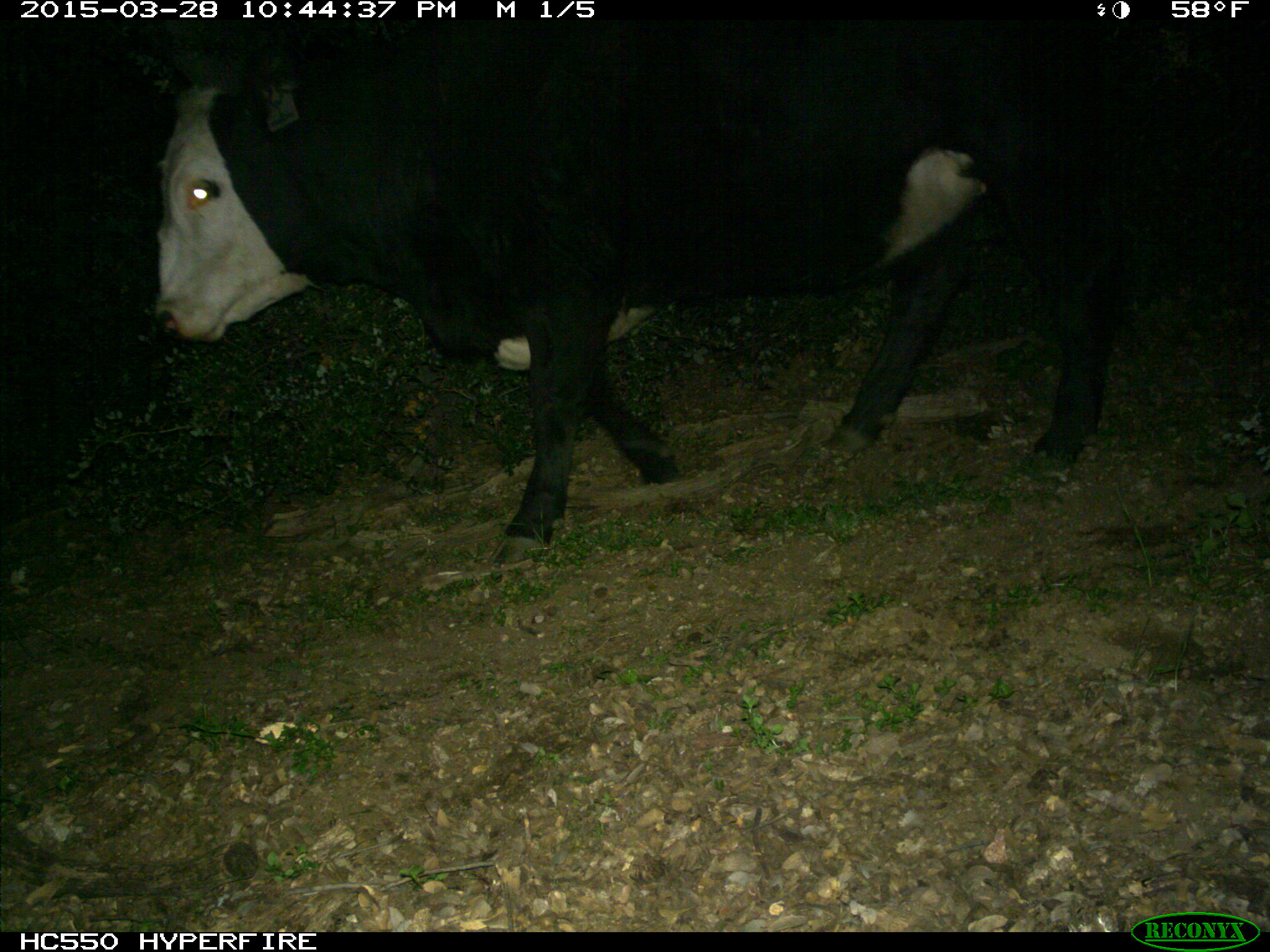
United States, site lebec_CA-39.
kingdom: Animalia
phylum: Chordata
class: Mammalia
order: Artiodactyla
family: Bovidae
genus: Bos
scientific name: Bos taurus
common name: domestic cow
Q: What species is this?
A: Bos taurus (domestic cow).